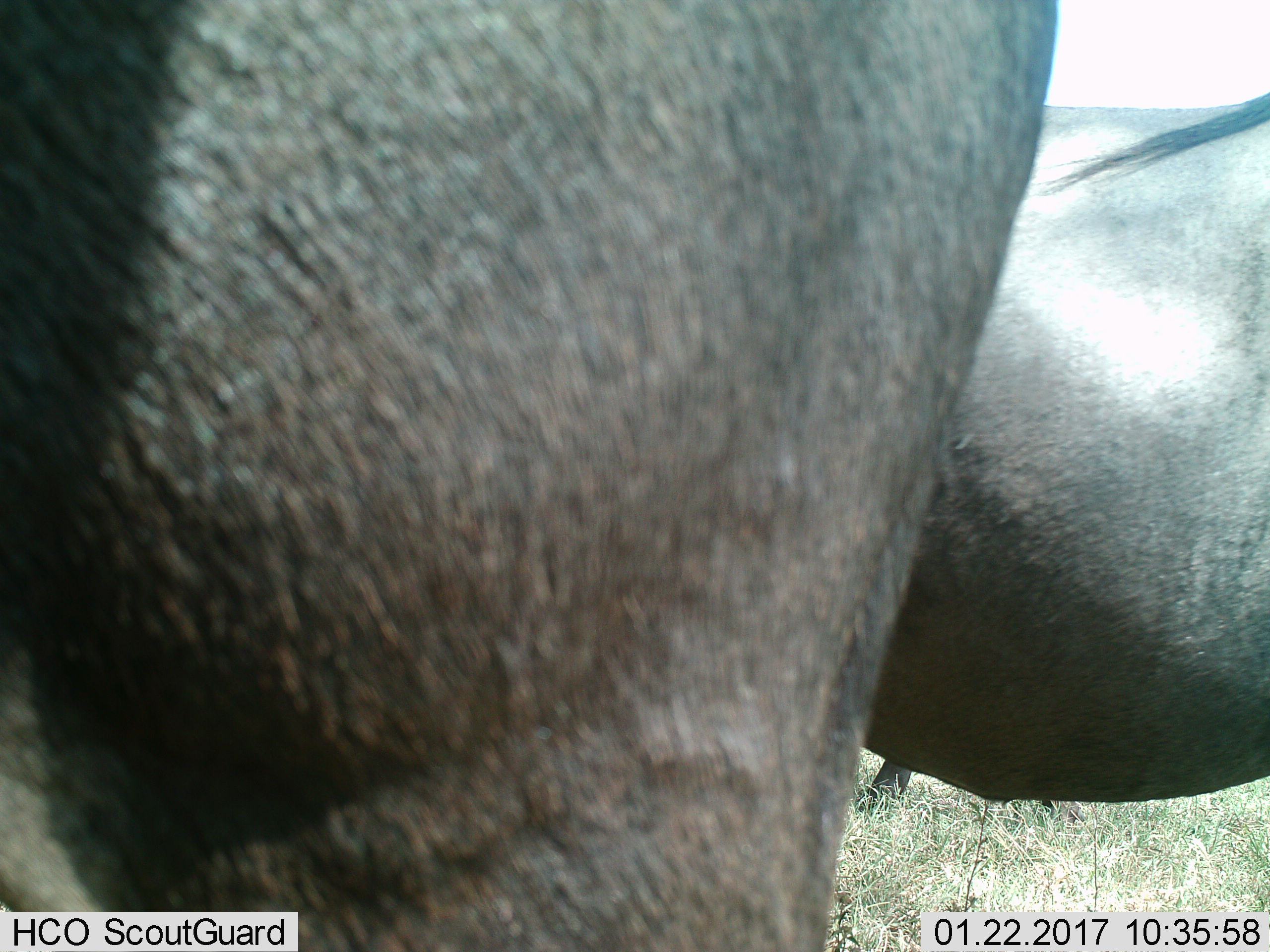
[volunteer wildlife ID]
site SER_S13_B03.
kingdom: Animalia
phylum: Chordata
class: Mammalia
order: Artiodactyla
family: Bovidae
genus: Connochaetes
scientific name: Connochaetes taurinus taurinus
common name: blue wildebeest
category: wildebeestblue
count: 3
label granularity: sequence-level